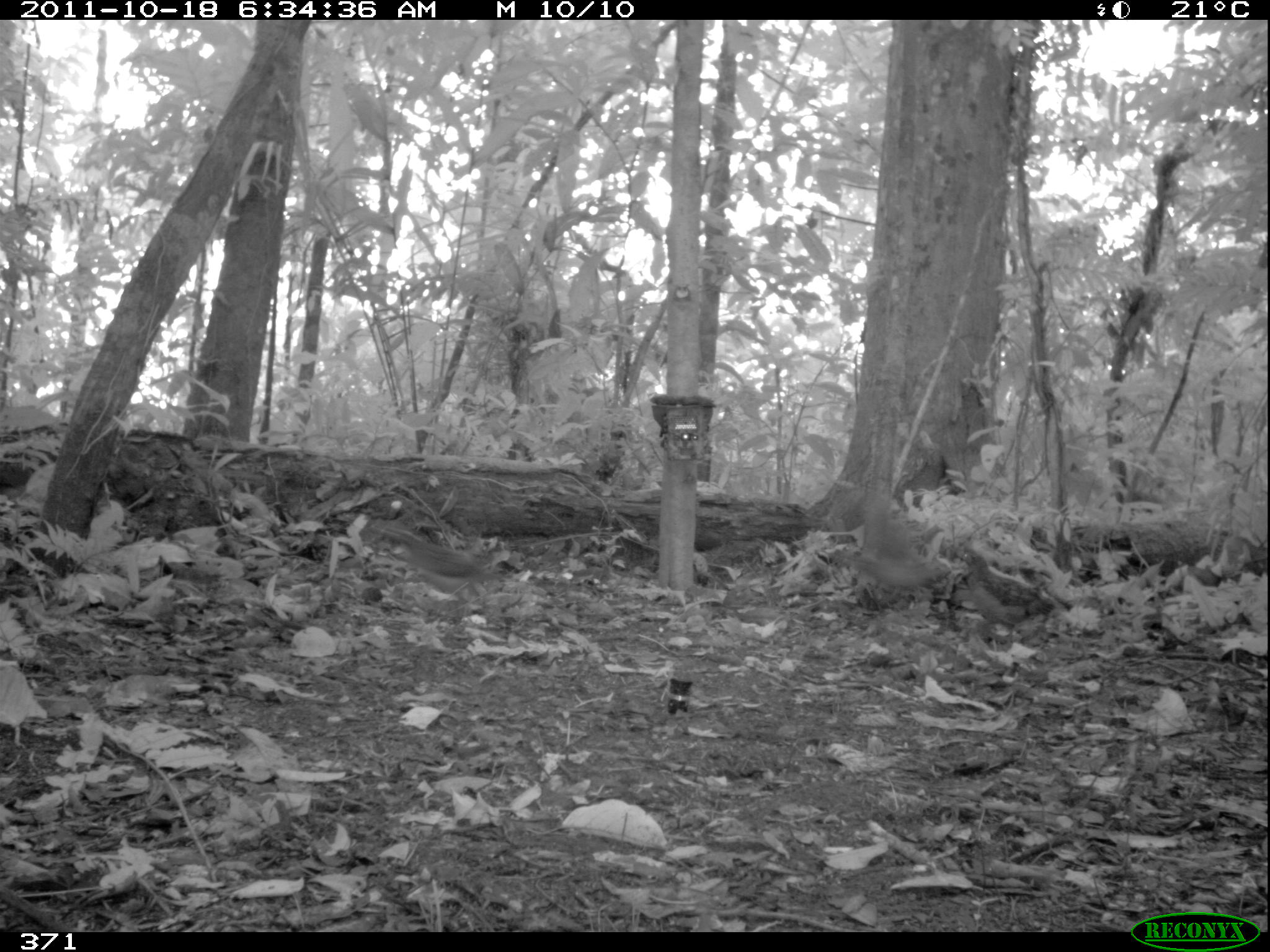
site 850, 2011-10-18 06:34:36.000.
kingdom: Animalia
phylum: Chordata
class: Aves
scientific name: Aves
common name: bird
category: unknown bird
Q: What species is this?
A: Unknown bird (bird) (Aves).